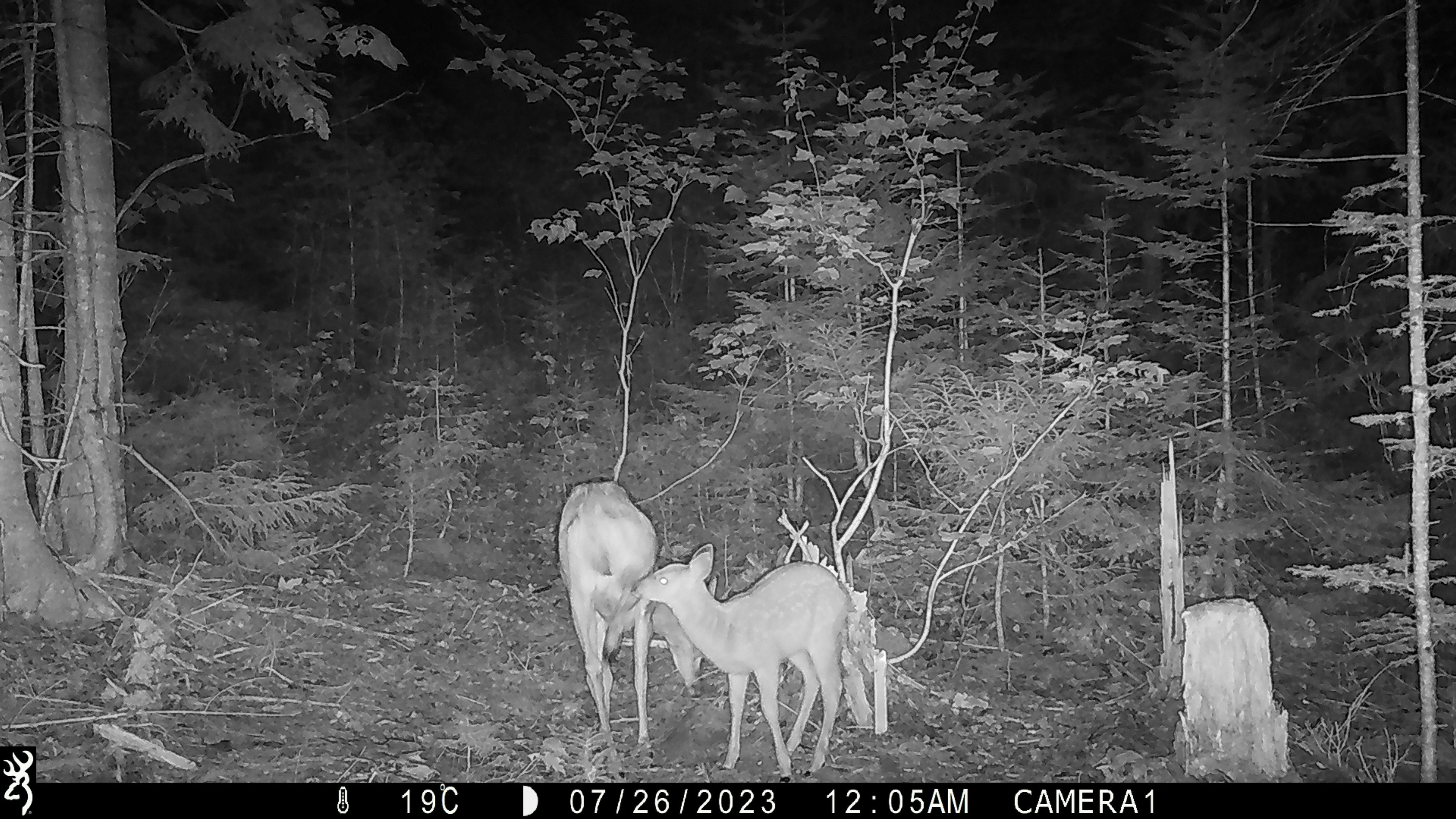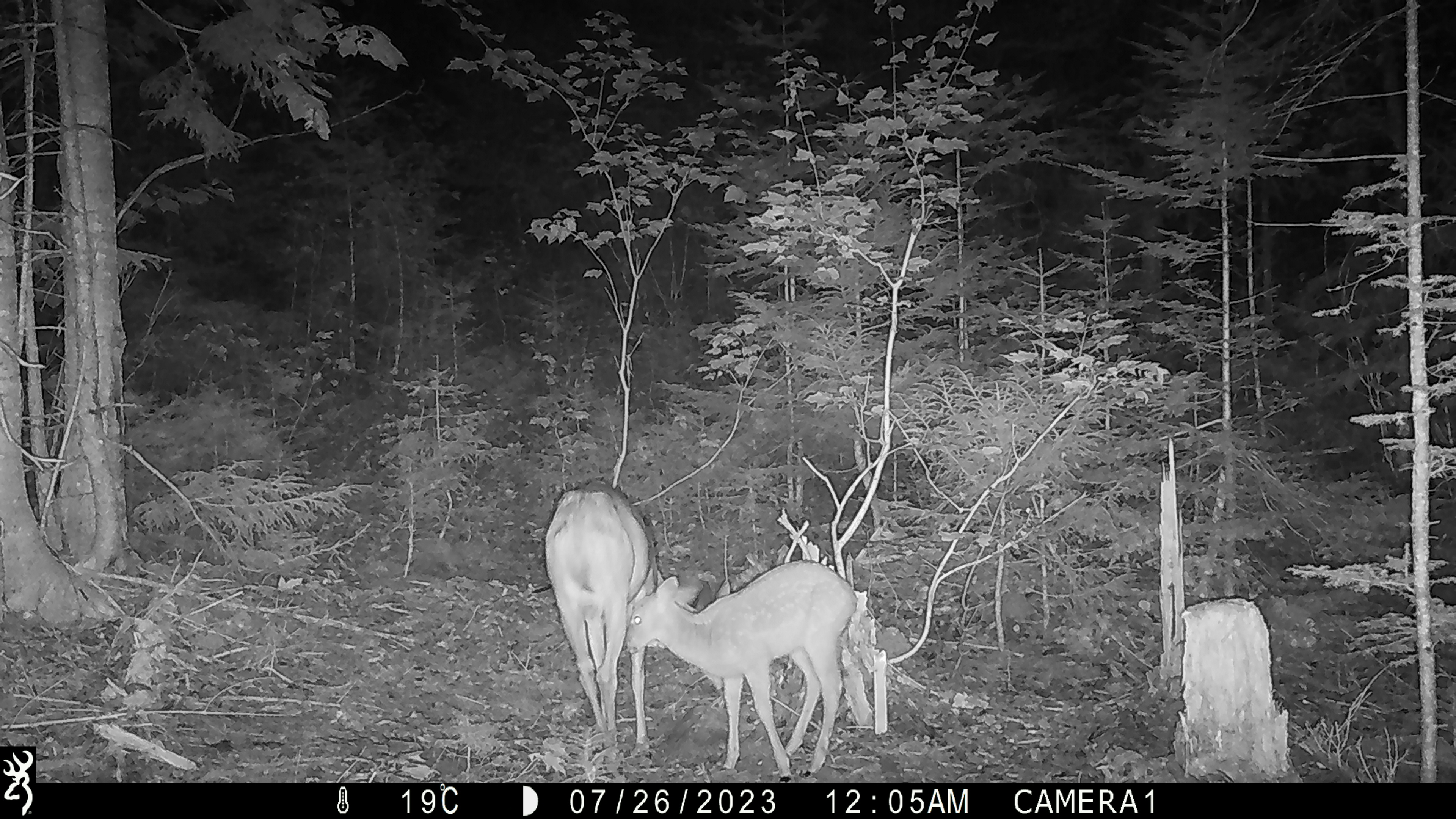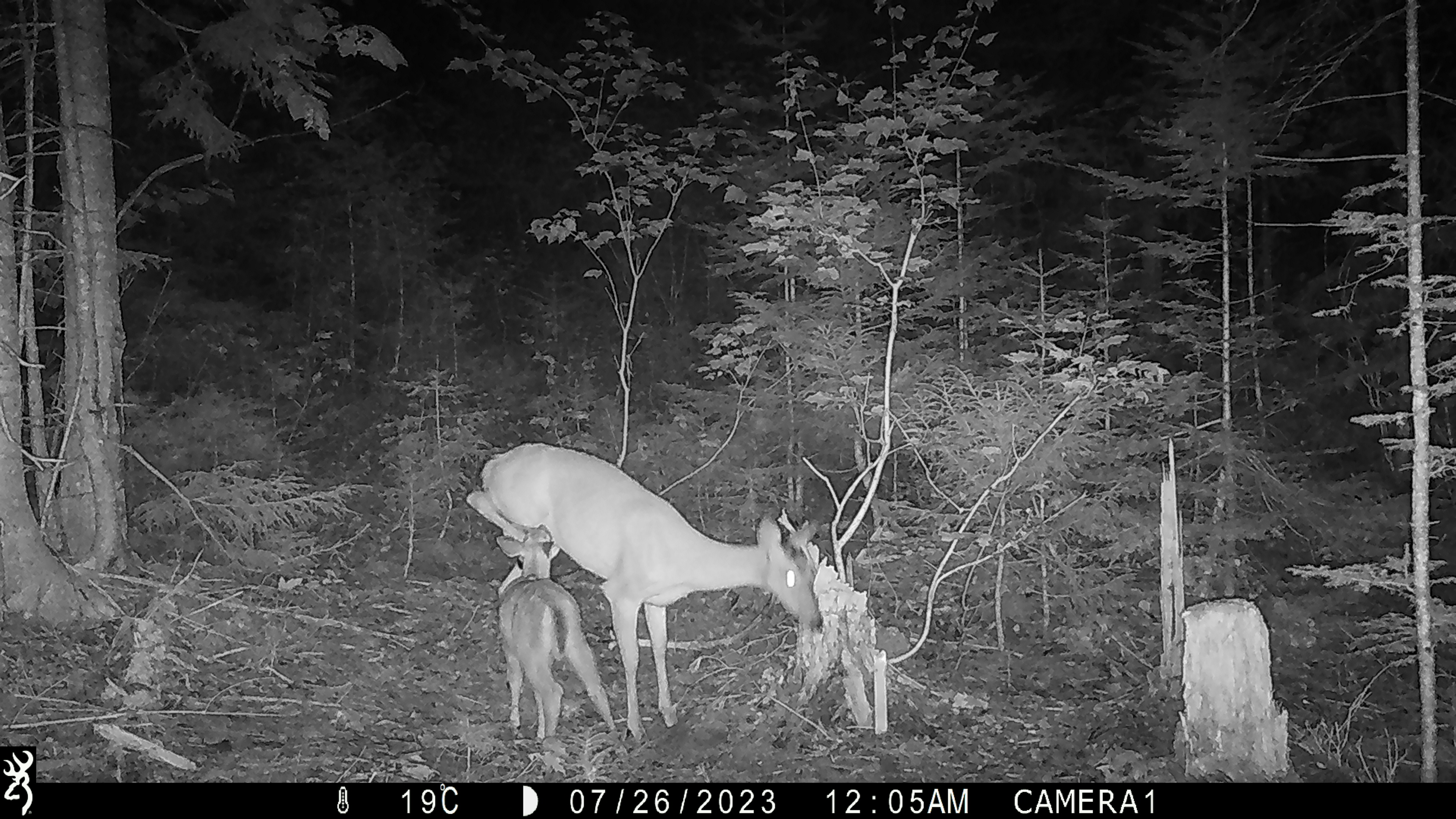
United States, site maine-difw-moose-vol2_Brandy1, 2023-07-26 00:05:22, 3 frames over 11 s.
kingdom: Animalia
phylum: Chordata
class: Mammalia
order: Artiodactyla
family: Cervidae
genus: Odocoileus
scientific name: Odocoileus virginianus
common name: white-tailed deer